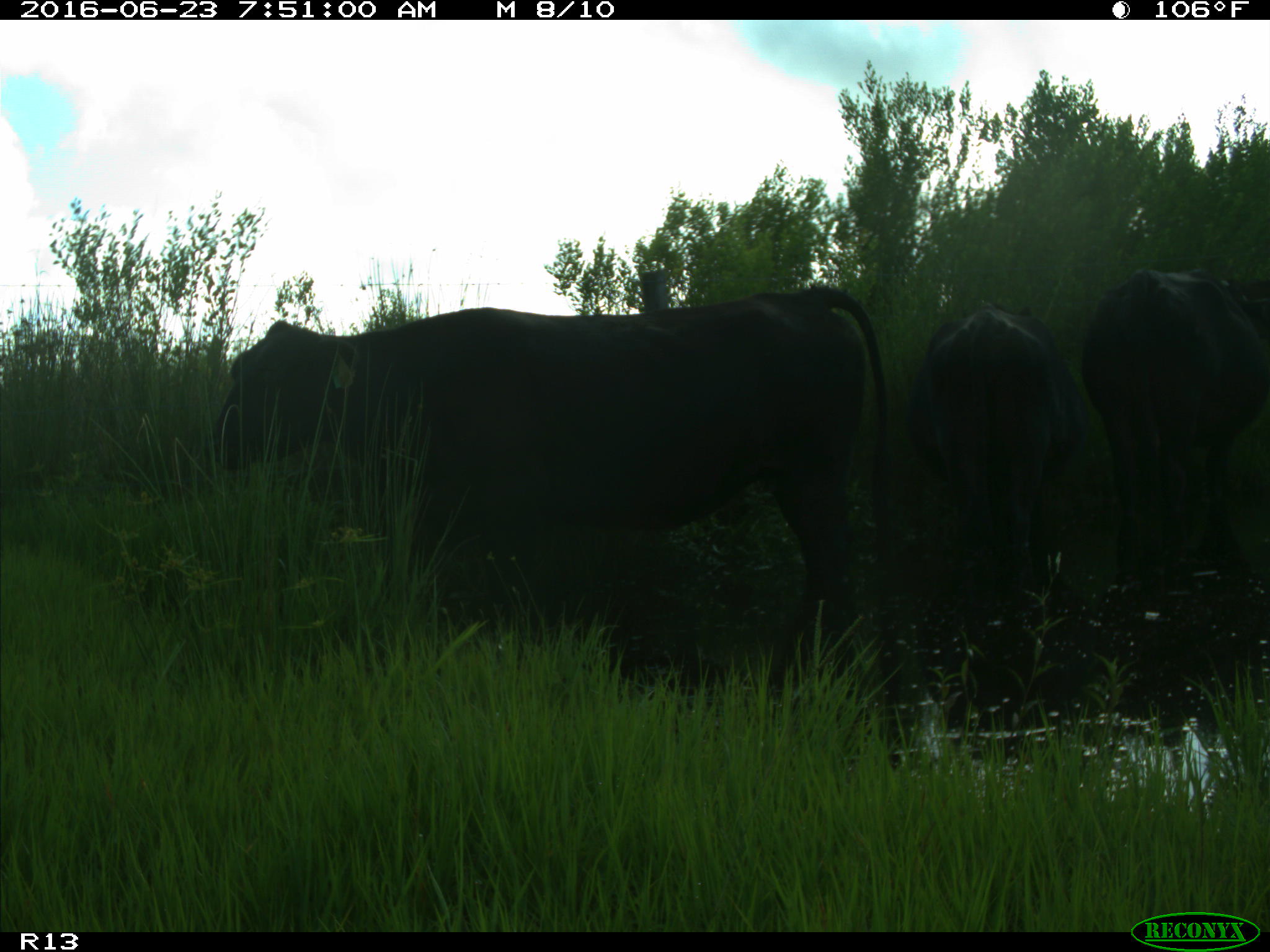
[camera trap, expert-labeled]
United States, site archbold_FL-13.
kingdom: Animalia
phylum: Chordata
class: Mammalia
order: Artiodactyla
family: Bovidae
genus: Bos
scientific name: Bos taurus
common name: domestic cow